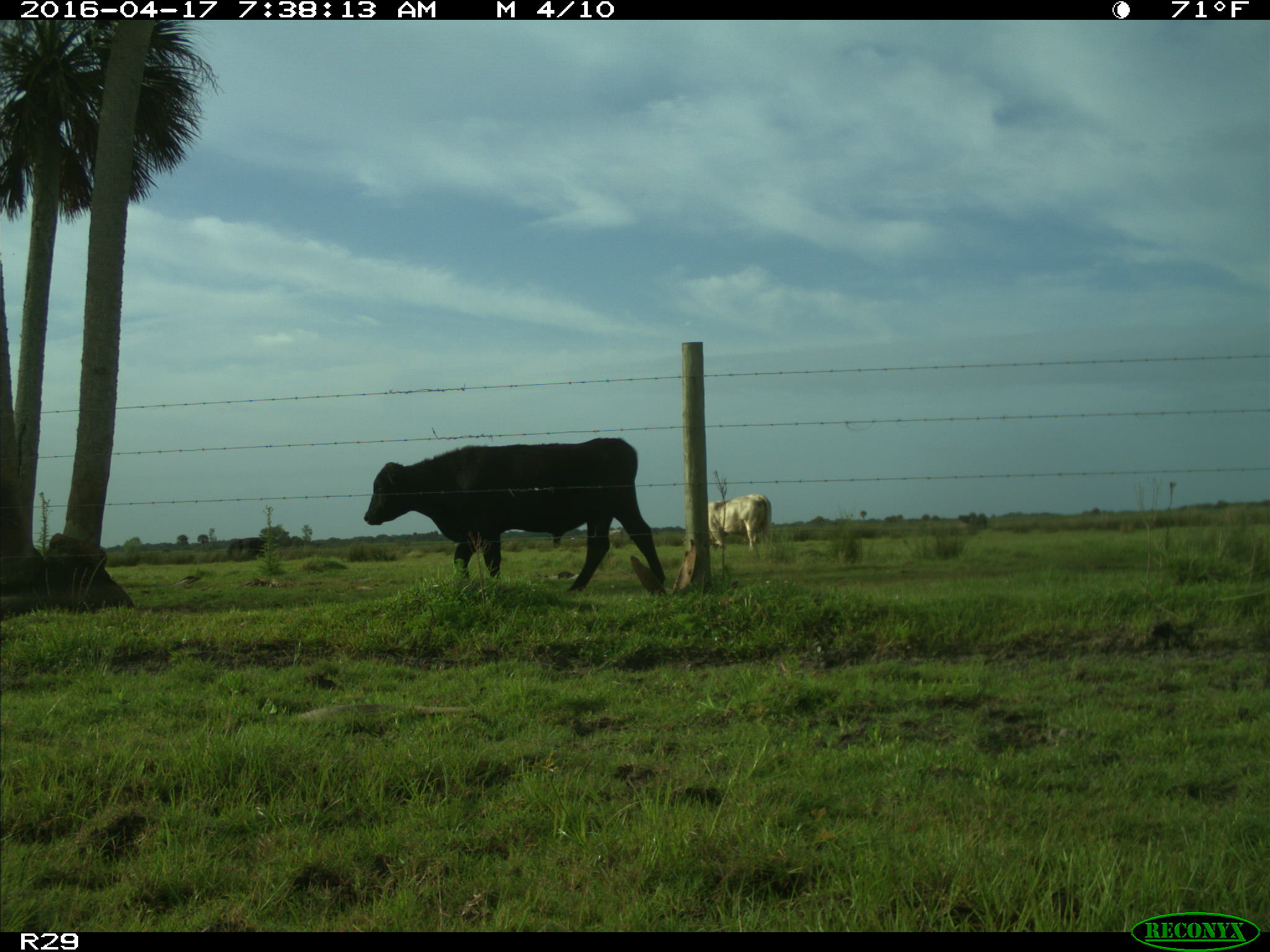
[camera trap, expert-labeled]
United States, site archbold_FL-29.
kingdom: Animalia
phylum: Chordata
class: Mammalia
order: Artiodactyla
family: Bovidae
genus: Bos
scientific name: Bos taurus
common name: domestic cow